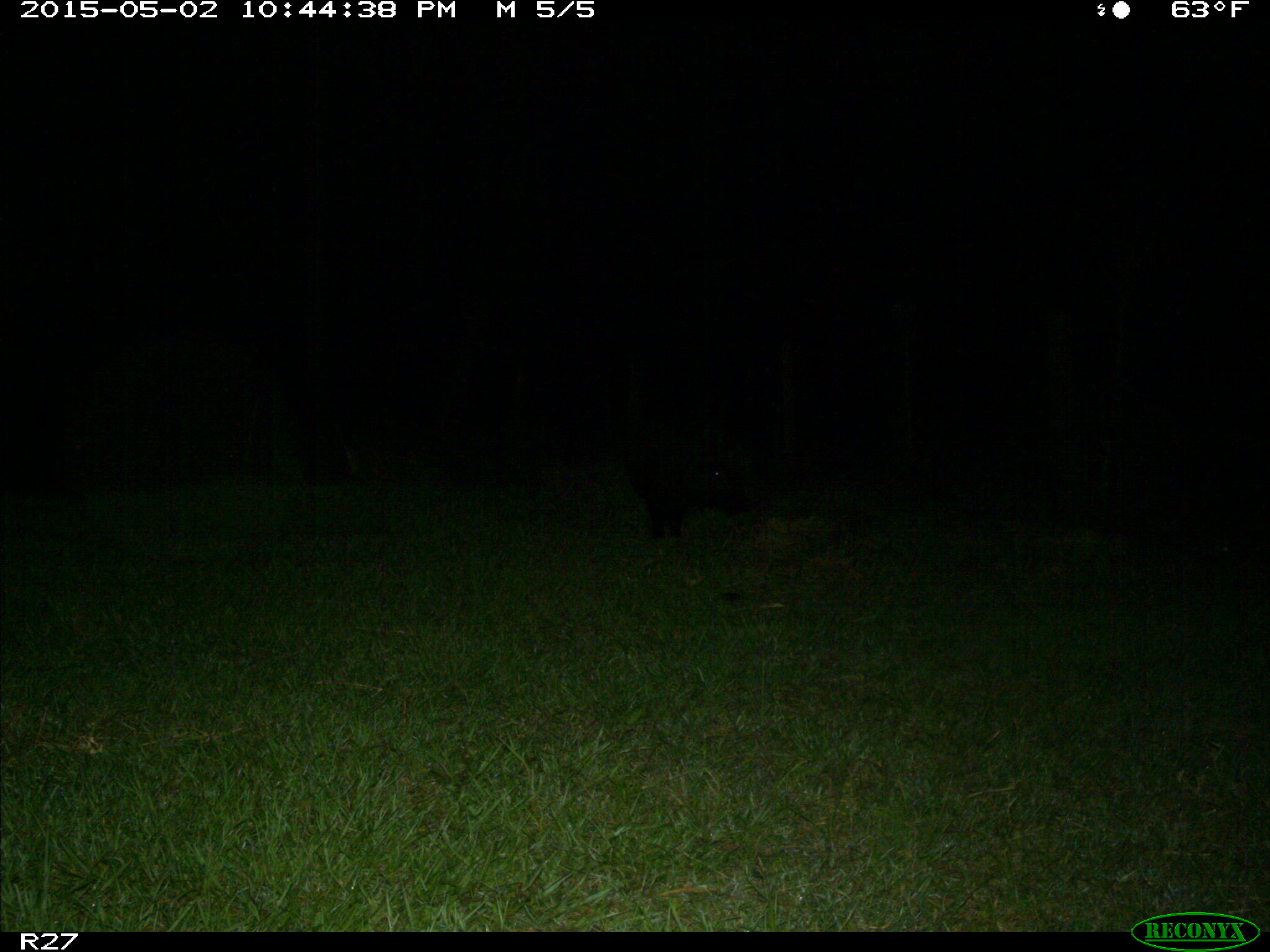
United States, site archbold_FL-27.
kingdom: Animalia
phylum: Chordata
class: Mammalia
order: Artiodactyla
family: Suidae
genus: Sus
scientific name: Sus scrofa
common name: wild boar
Sus scrofa (wild boar).